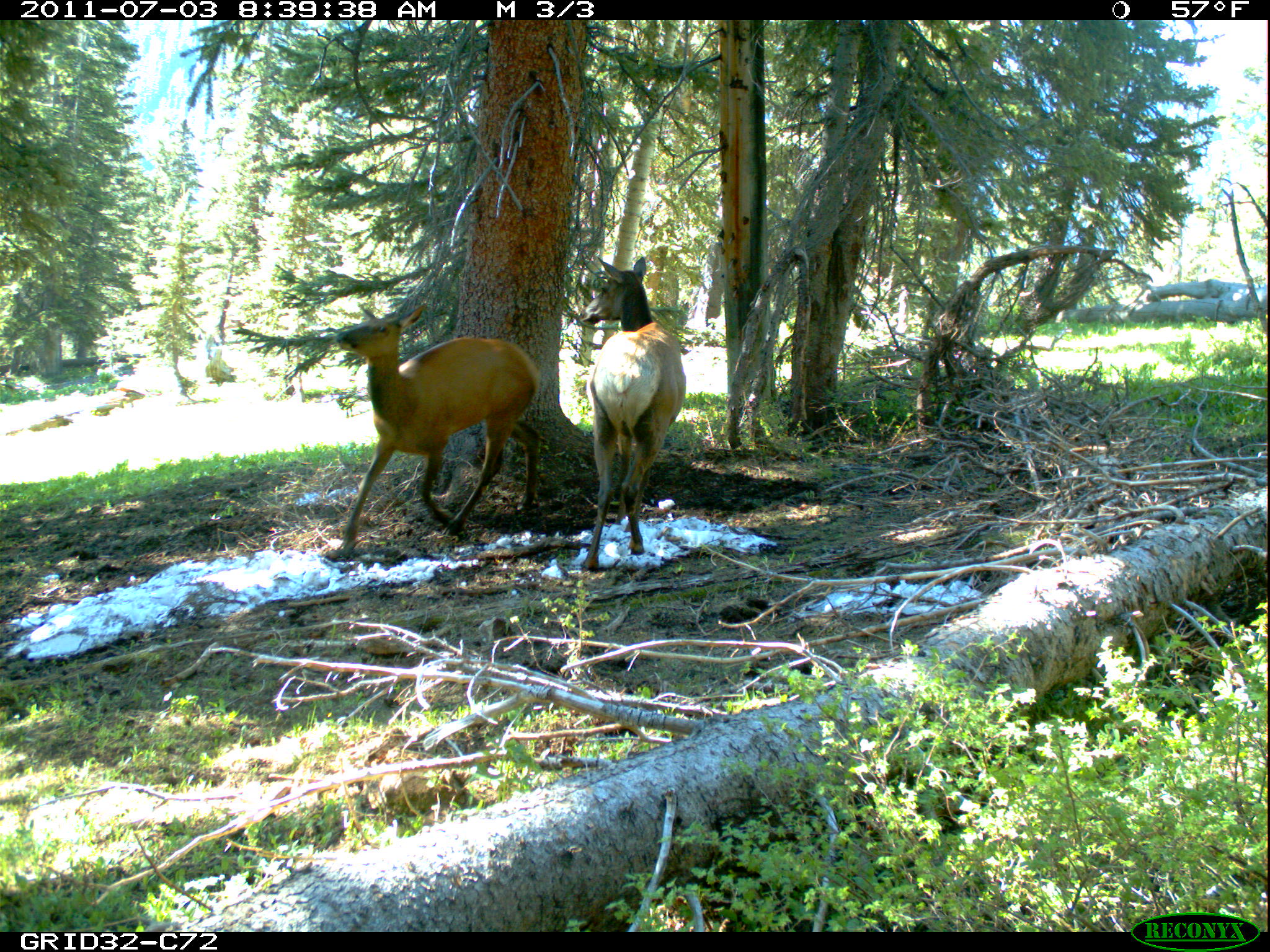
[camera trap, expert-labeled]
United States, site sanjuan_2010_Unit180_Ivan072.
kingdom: Animalia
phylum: Chordata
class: Mammalia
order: Artiodactyla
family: Cervidae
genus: Cervus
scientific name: Cervus elaphus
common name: red deer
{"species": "Cervus elaphus (red deer)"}